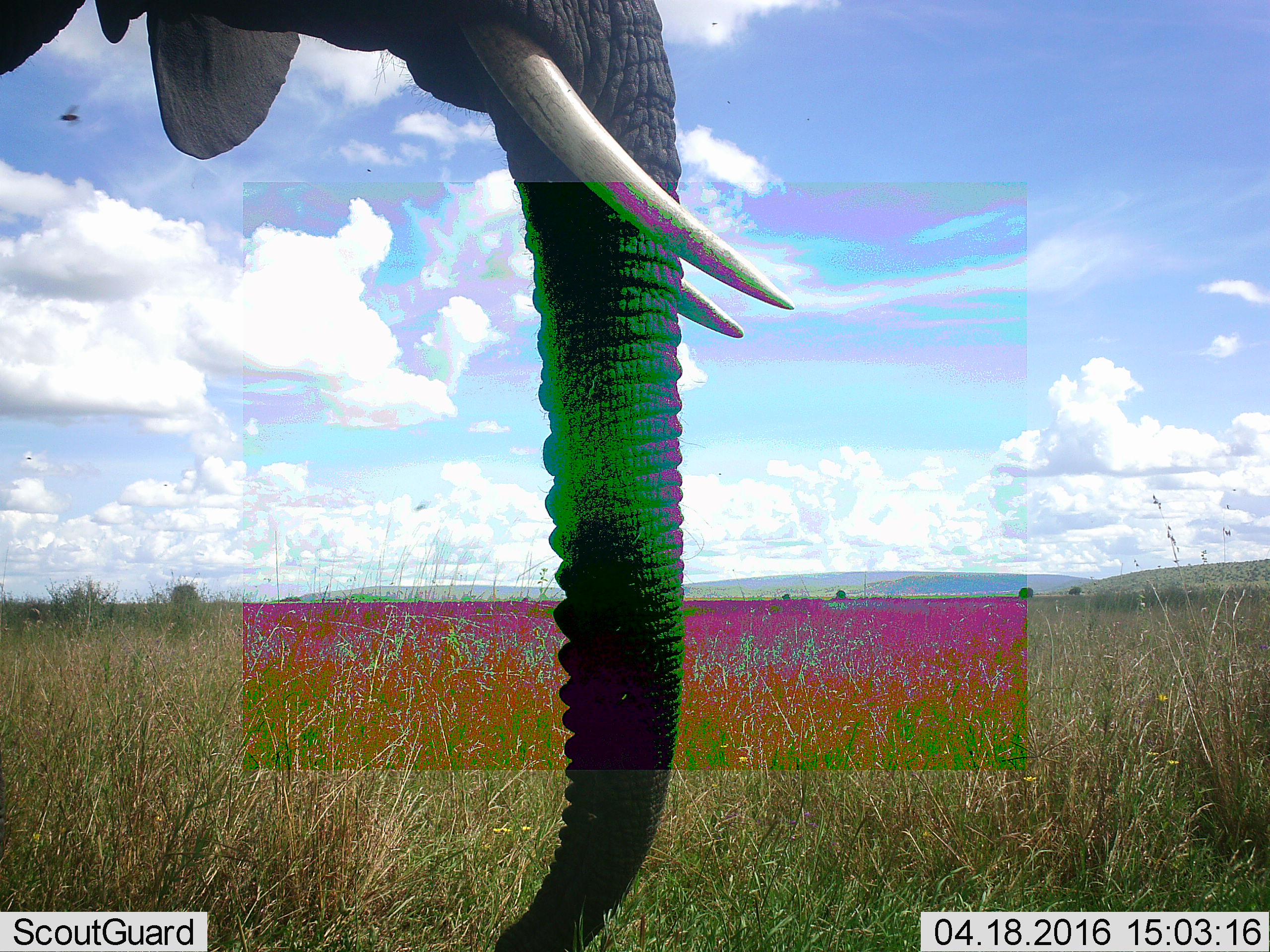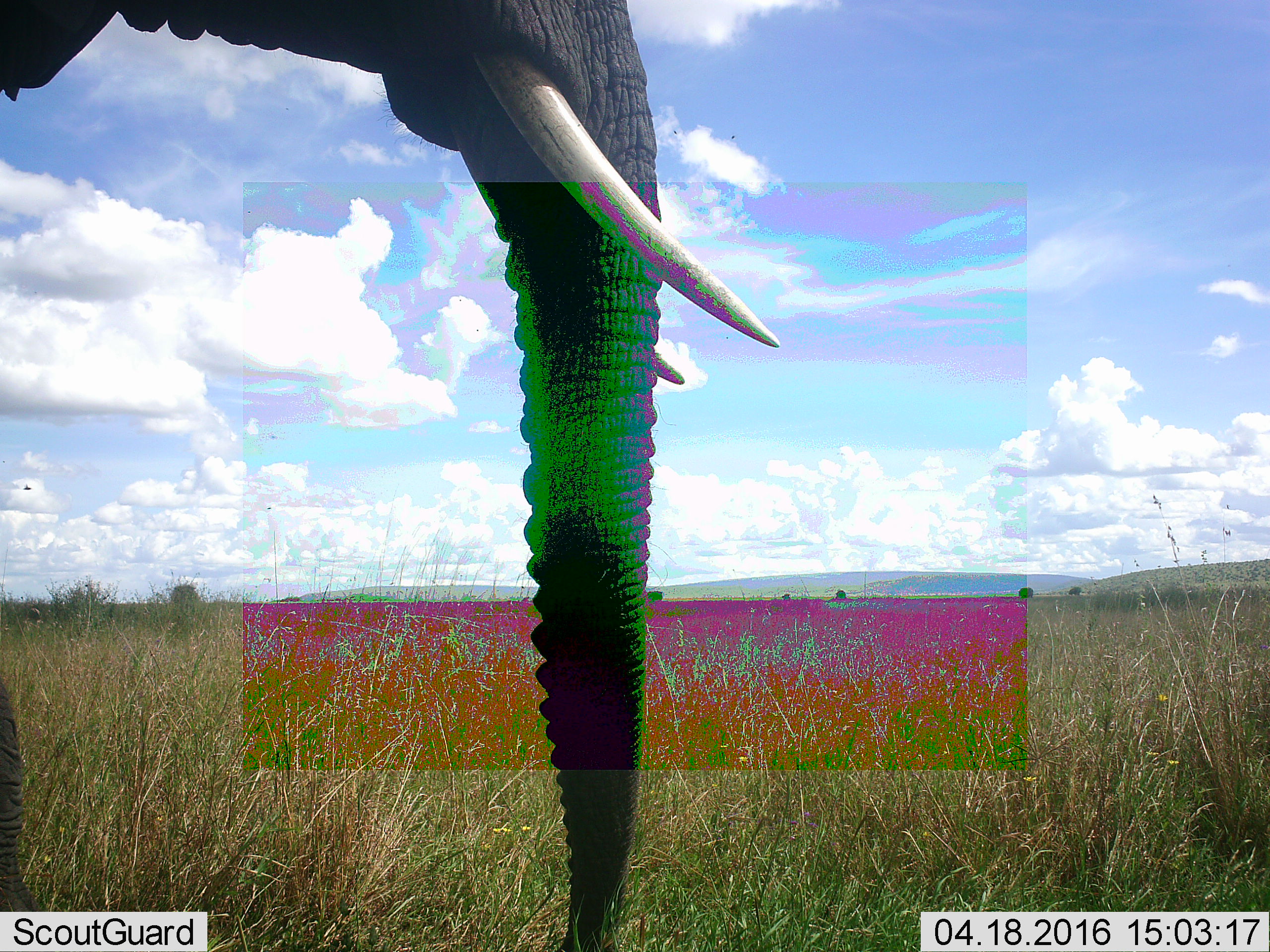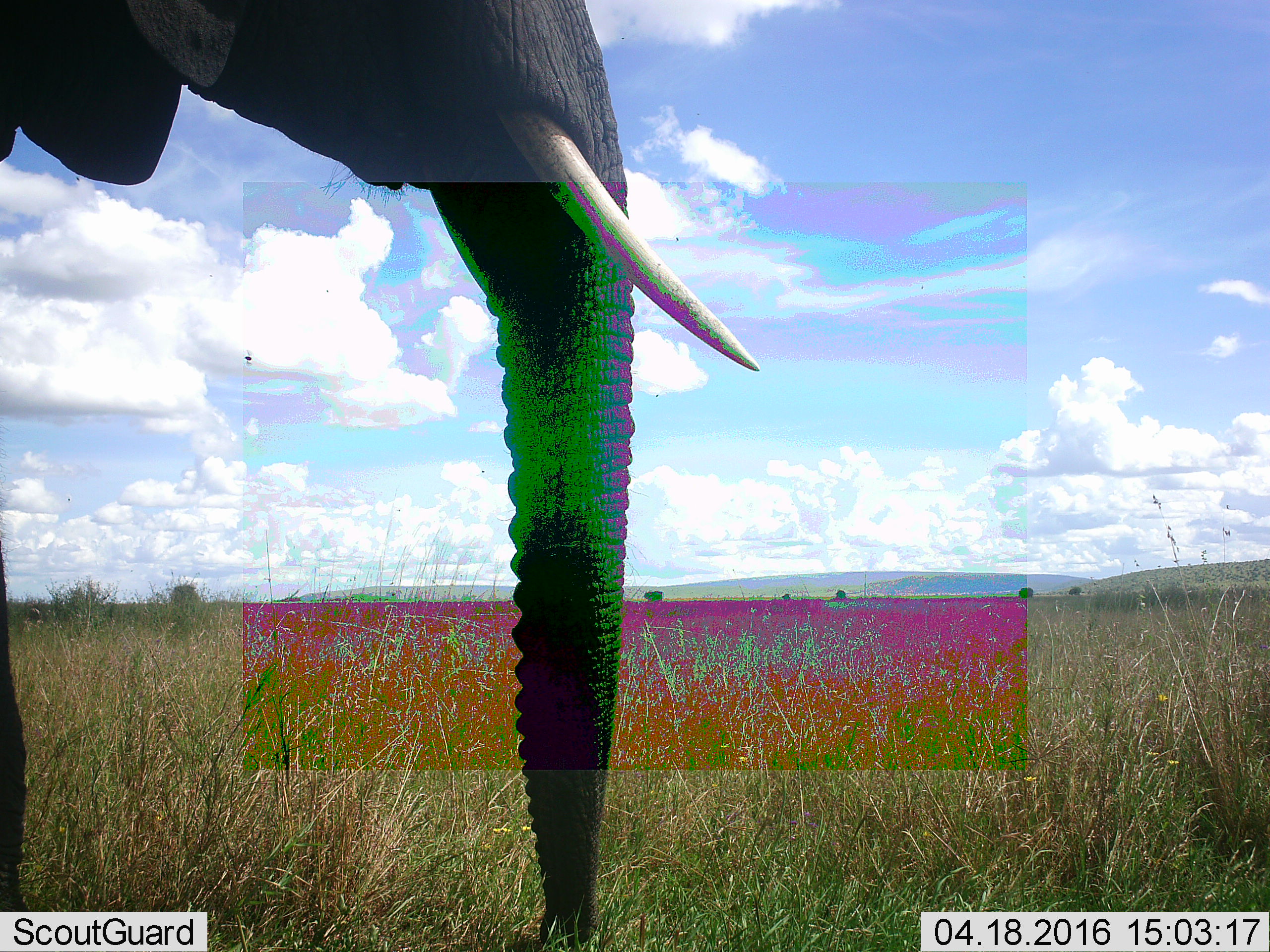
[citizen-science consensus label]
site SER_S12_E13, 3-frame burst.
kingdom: Animalia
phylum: Chordata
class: Mammalia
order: Proboscidea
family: Elephantidae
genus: Loxodonta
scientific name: Loxodonta africana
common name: african bush elephant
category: elephant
Elephant (african bush elephant) (Loxodonta africana), count 1. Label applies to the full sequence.